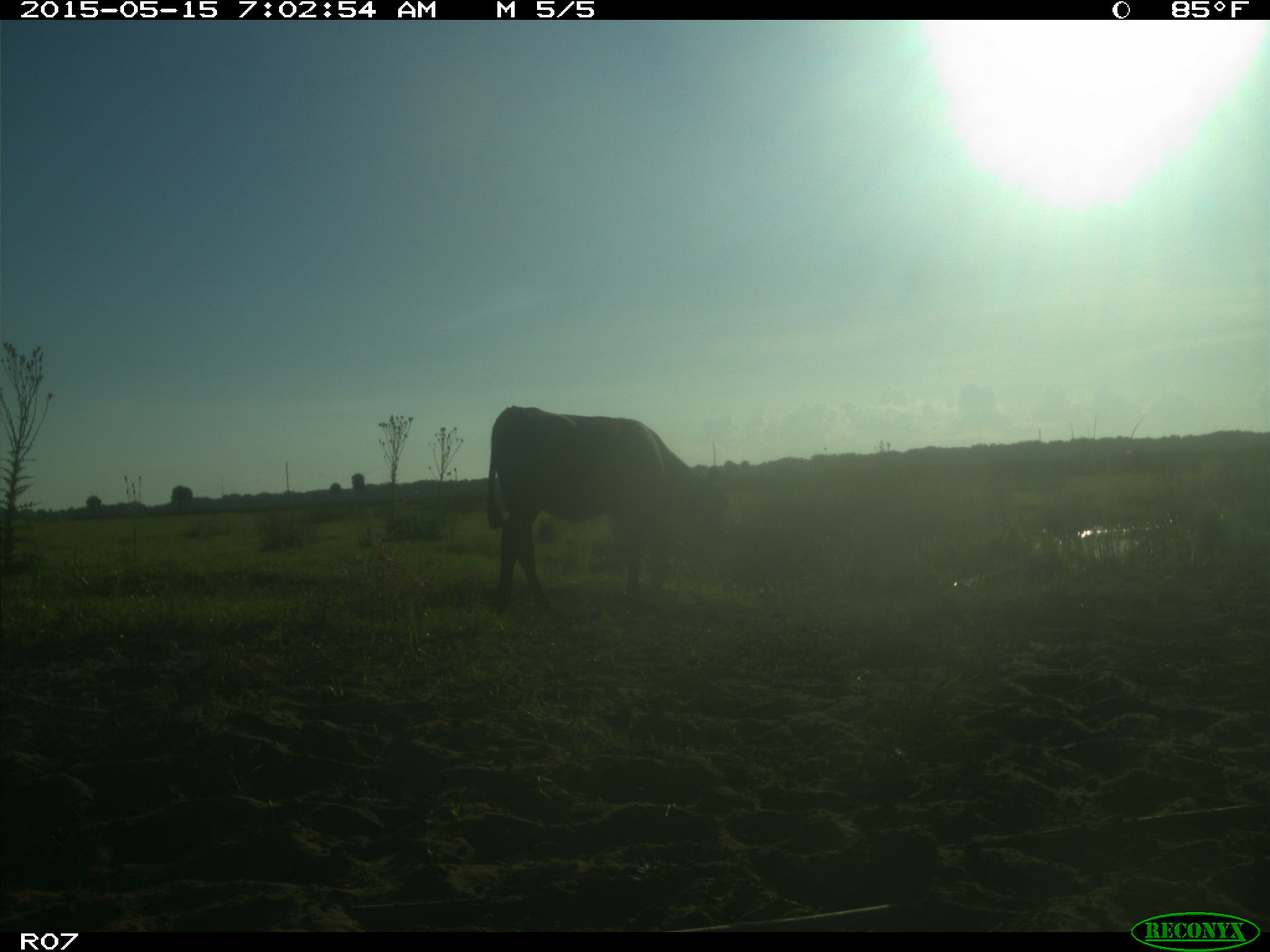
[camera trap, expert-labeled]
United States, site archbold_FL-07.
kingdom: Animalia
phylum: Chordata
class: Mammalia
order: Artiodactyla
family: Bovidae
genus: Bos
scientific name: Bos taurus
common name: domestic cow